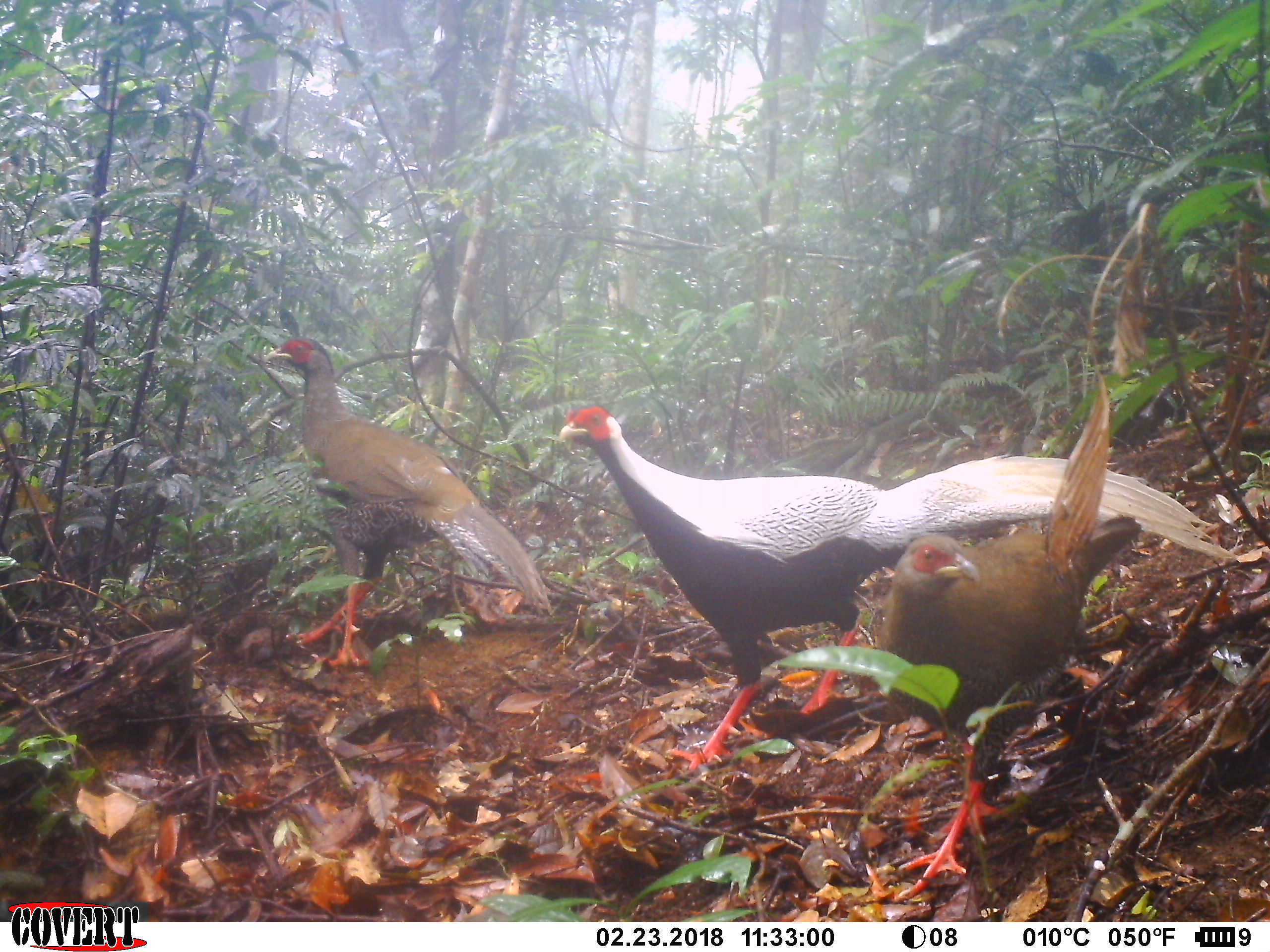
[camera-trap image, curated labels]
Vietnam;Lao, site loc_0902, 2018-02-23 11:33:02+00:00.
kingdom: Animalia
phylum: Chordata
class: Aves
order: Galliformes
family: Phasianidae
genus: Lophura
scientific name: Lophura nycthemera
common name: silver pheasant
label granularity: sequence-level